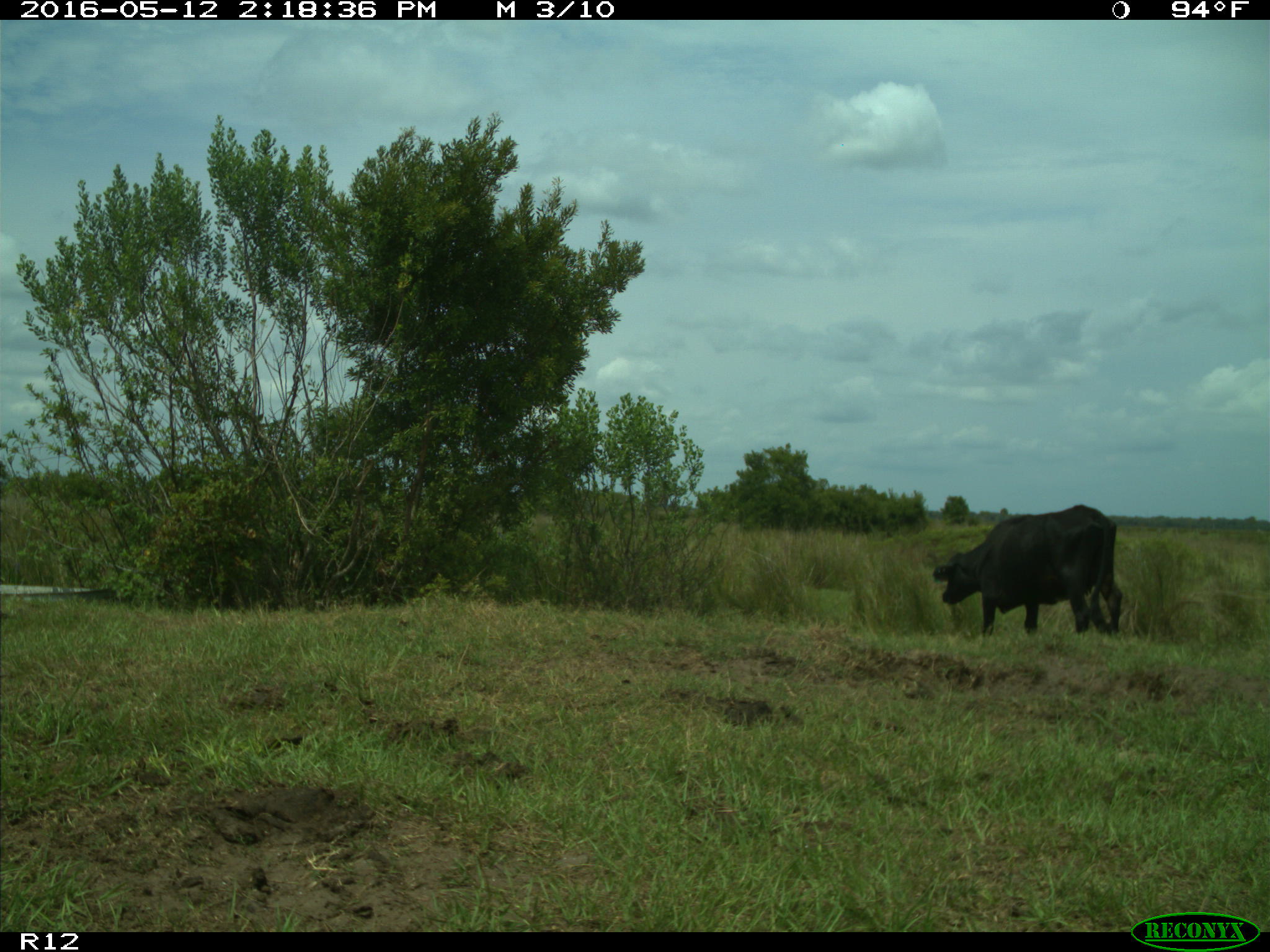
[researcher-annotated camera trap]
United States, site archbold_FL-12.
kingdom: Animalia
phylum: Chordata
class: Mammalia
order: Artiodactyla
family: Bovidae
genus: Bos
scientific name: Bos taurus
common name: domestic cow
Bos taurus (domestic cow).